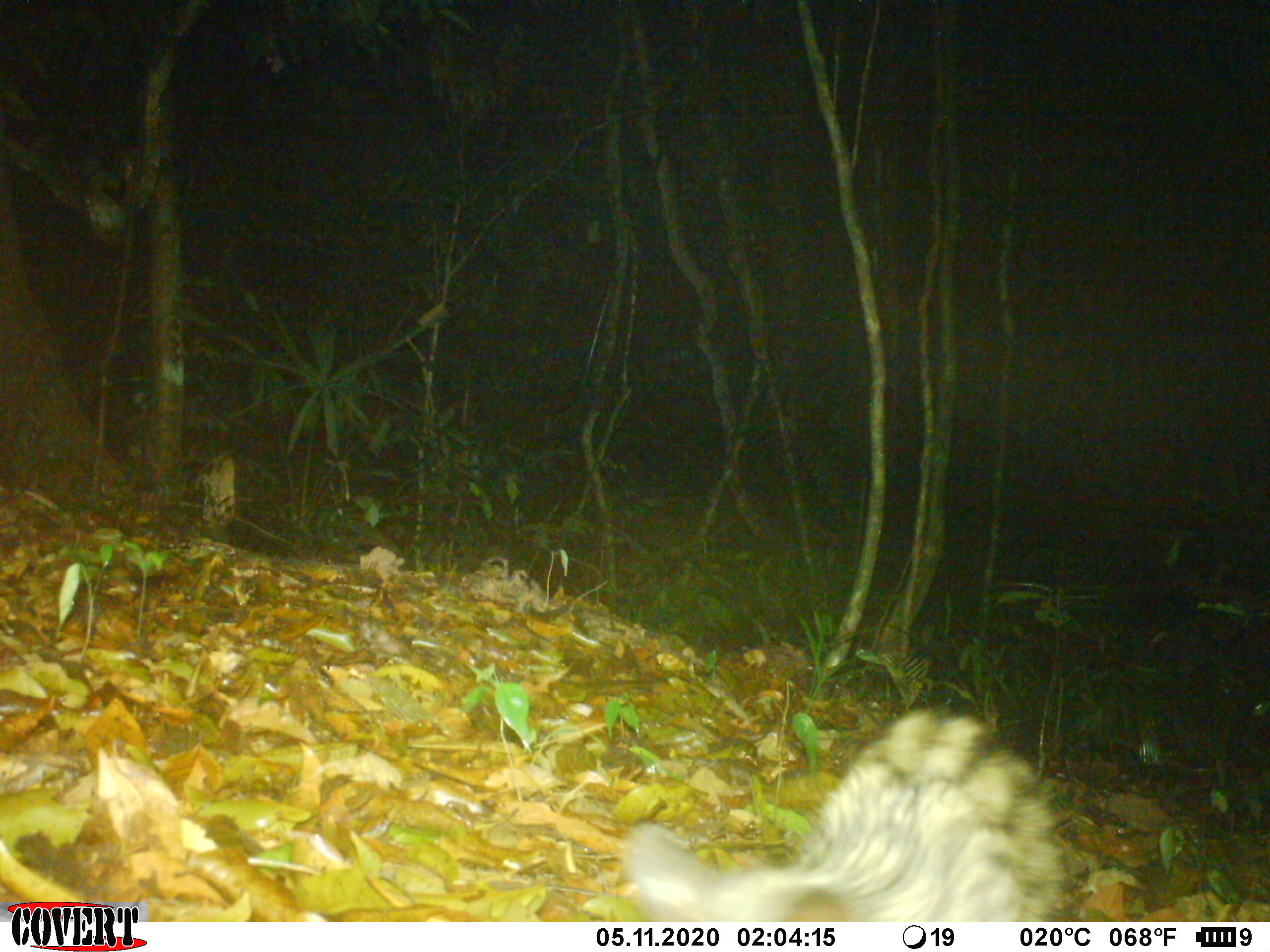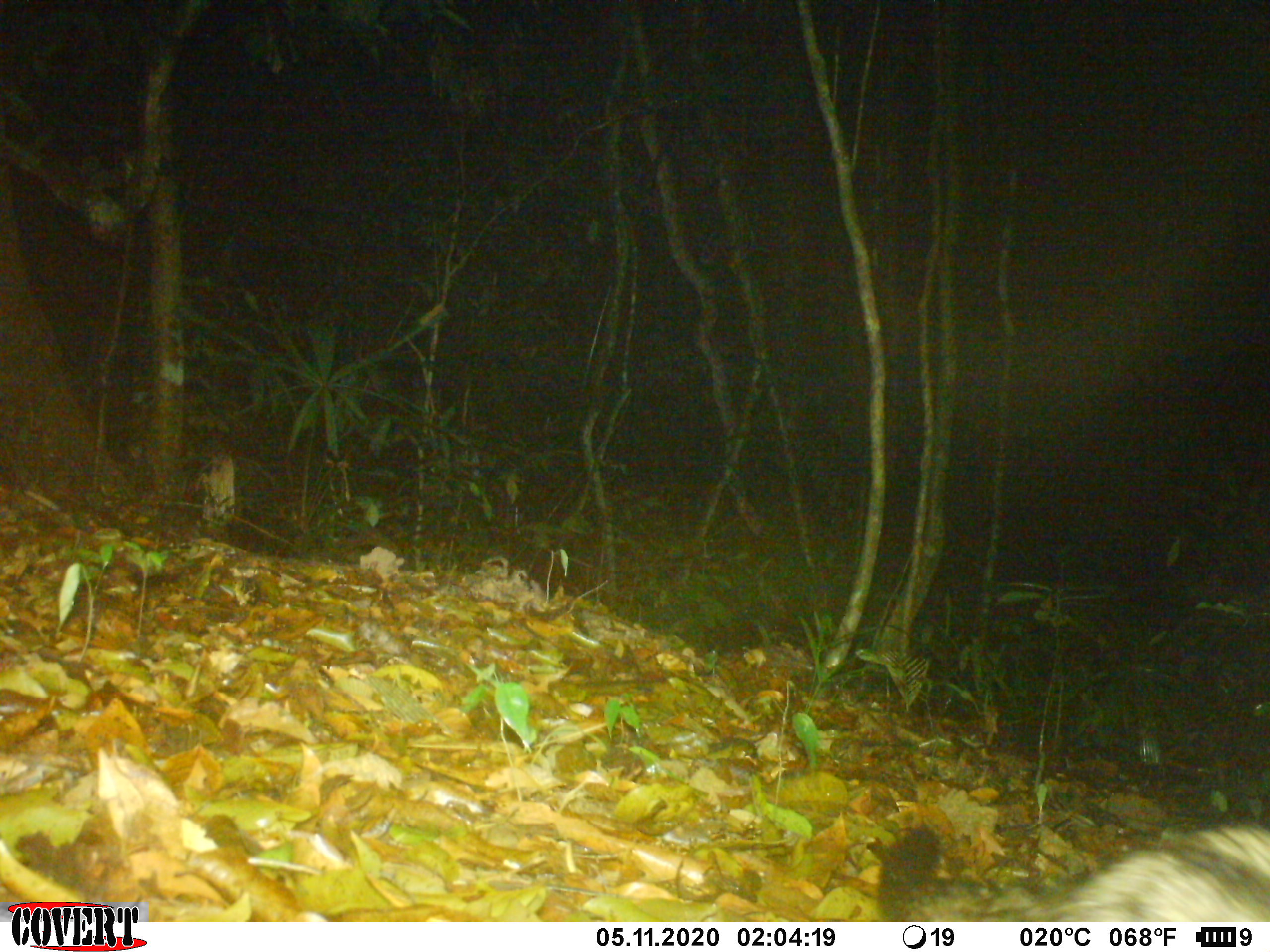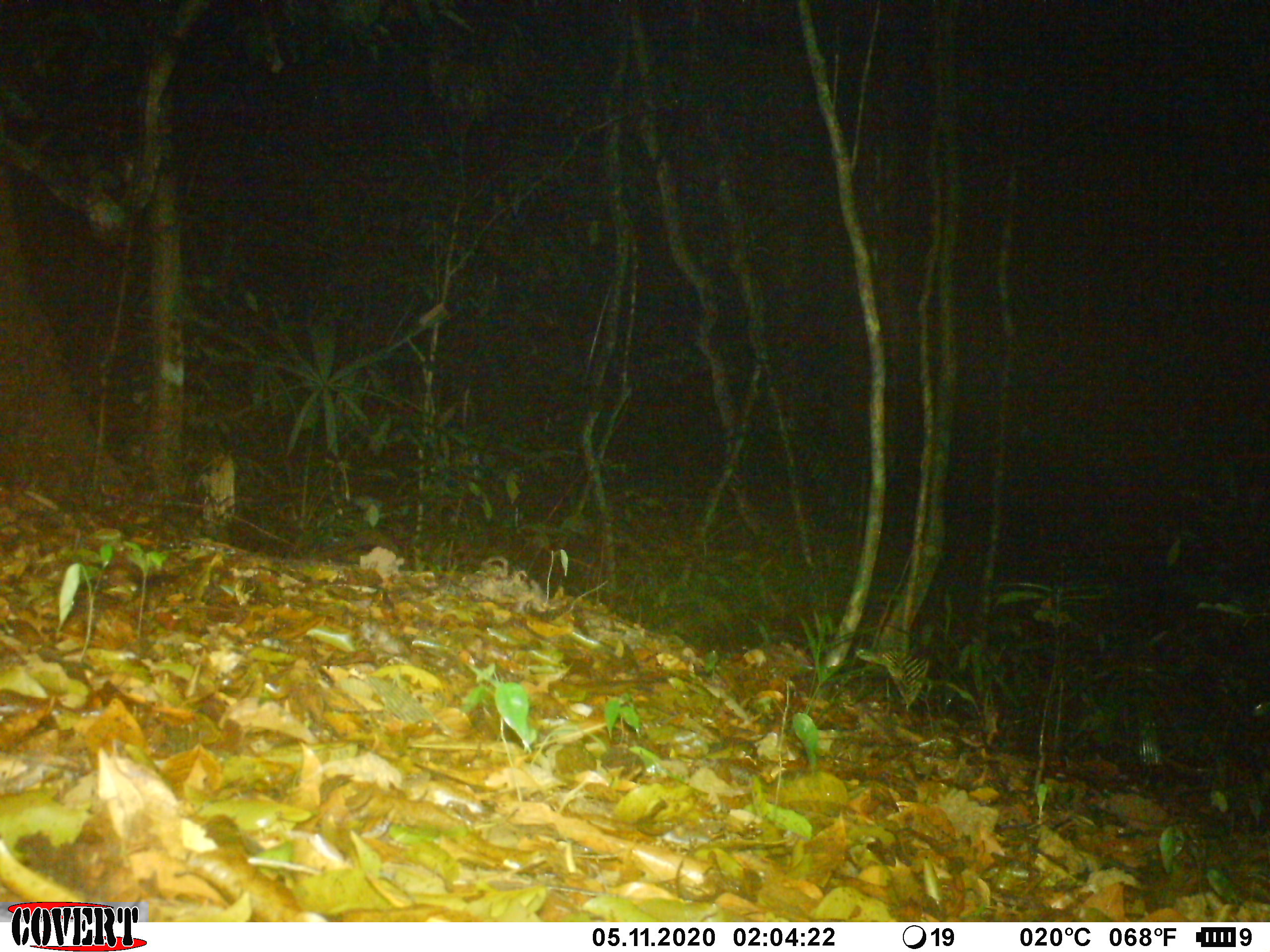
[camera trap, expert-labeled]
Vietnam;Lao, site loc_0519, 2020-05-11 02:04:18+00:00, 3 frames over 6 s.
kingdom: Animalia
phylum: Chordata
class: Mammalia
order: Carnivora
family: Viverridae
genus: Paradoxurus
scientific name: Paradoxurus hermaphroditus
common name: common palm civet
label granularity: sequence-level